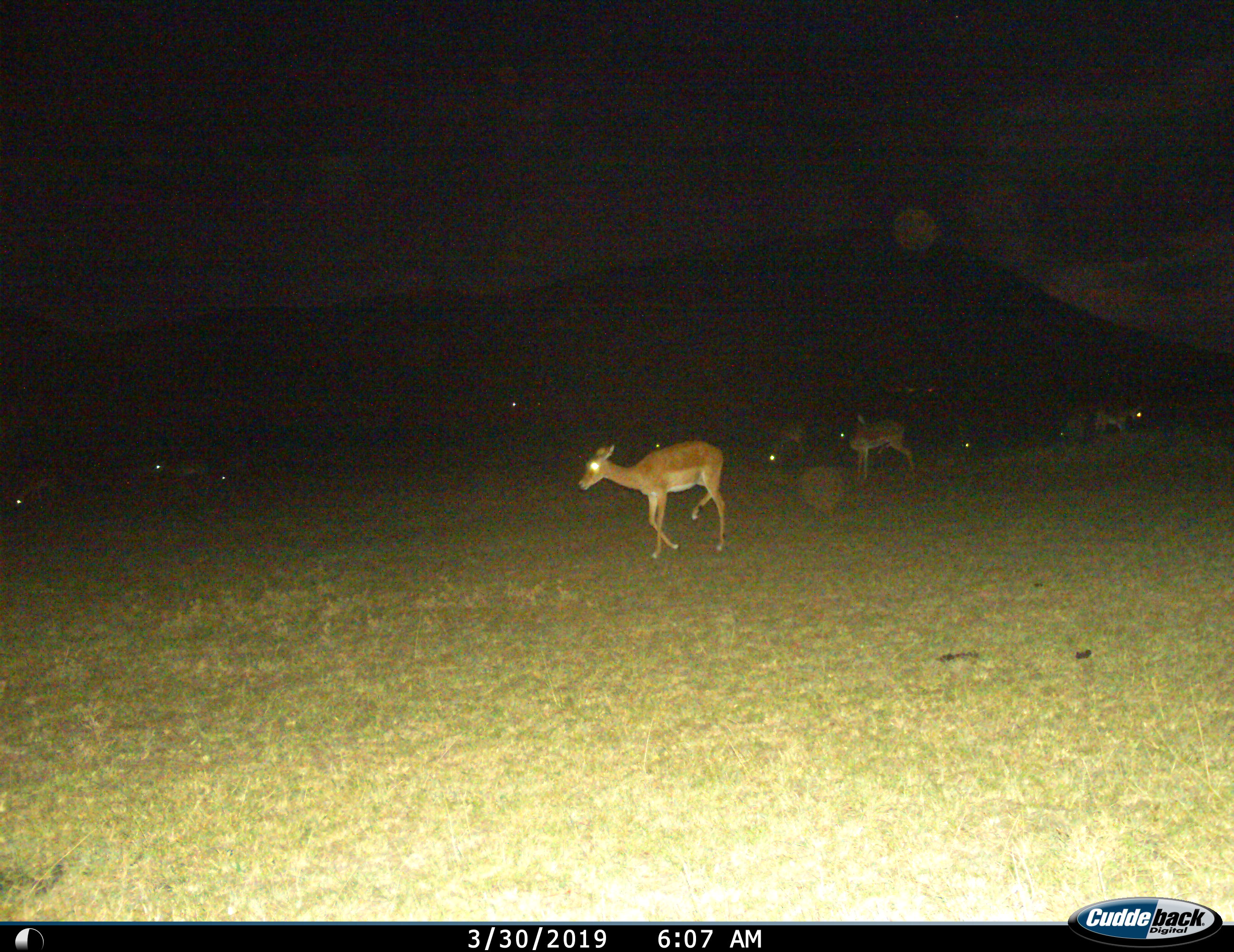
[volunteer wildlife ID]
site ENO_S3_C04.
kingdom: Animalia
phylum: Chordata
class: Mammalia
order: Artiodactyla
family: Bovidae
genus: Aepyceros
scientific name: Aepyceros melampus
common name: impala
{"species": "impala (Aepyceros melampus)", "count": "11-50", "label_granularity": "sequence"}